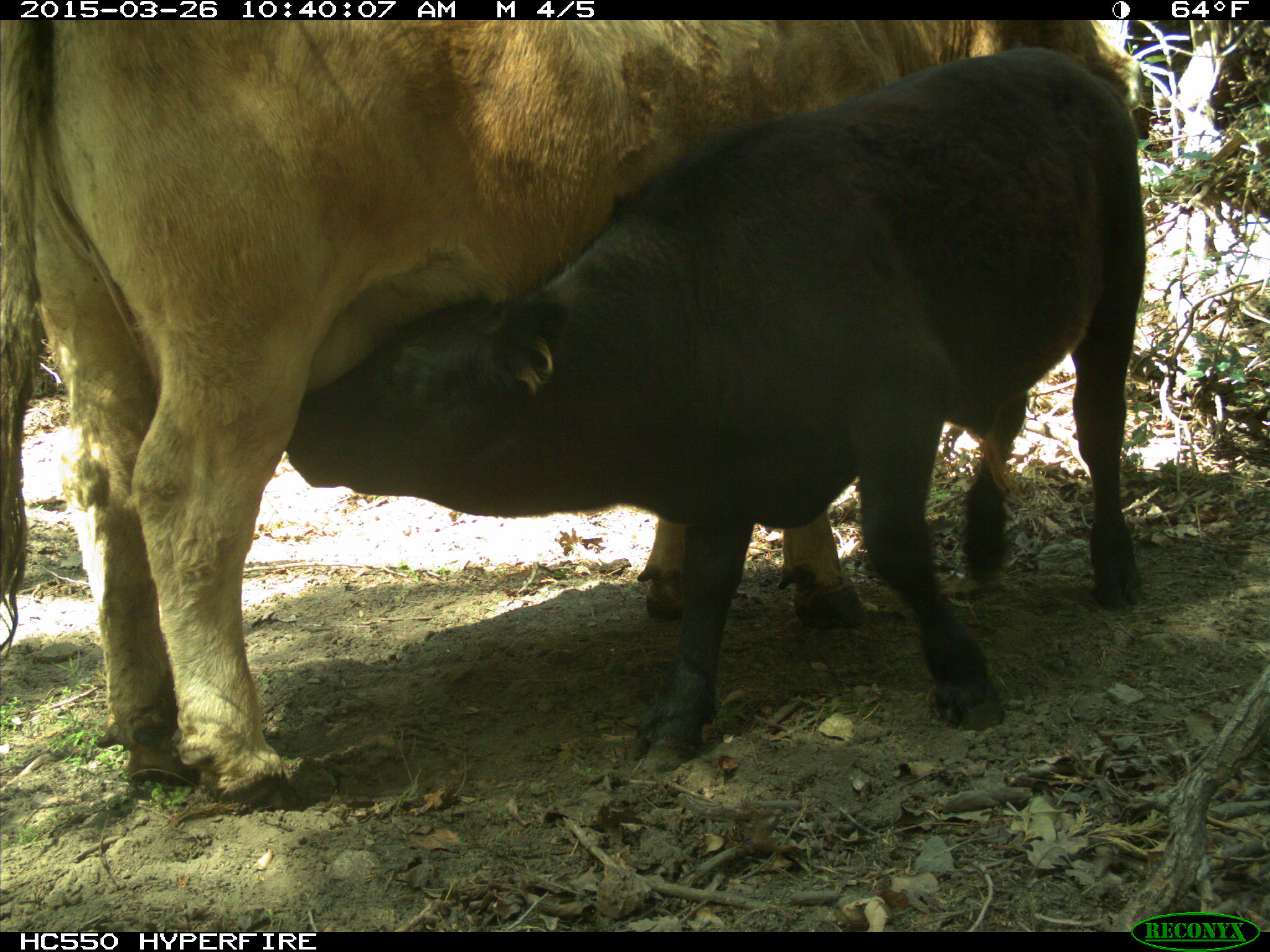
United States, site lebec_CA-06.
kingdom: Animalia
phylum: Chordata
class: Mammalia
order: Artiodactyla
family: Bovidae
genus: Bos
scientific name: Bos taurus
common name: domestic cow